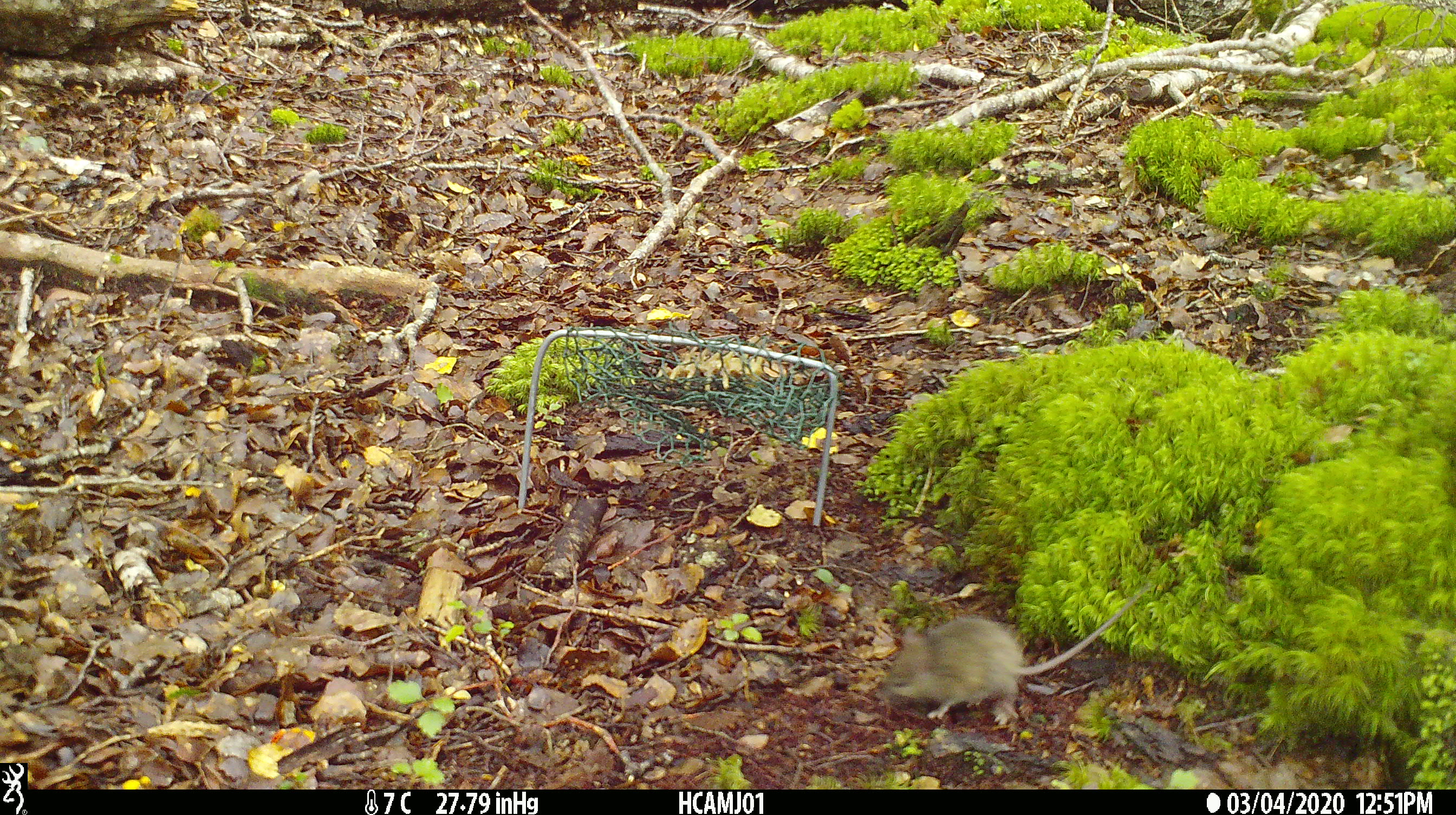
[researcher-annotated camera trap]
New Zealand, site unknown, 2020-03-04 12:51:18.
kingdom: Animalia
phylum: Chordata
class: Mammalia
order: Rodentia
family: Muridae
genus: Mus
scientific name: Mus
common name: mouse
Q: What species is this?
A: Mouse (Mus).